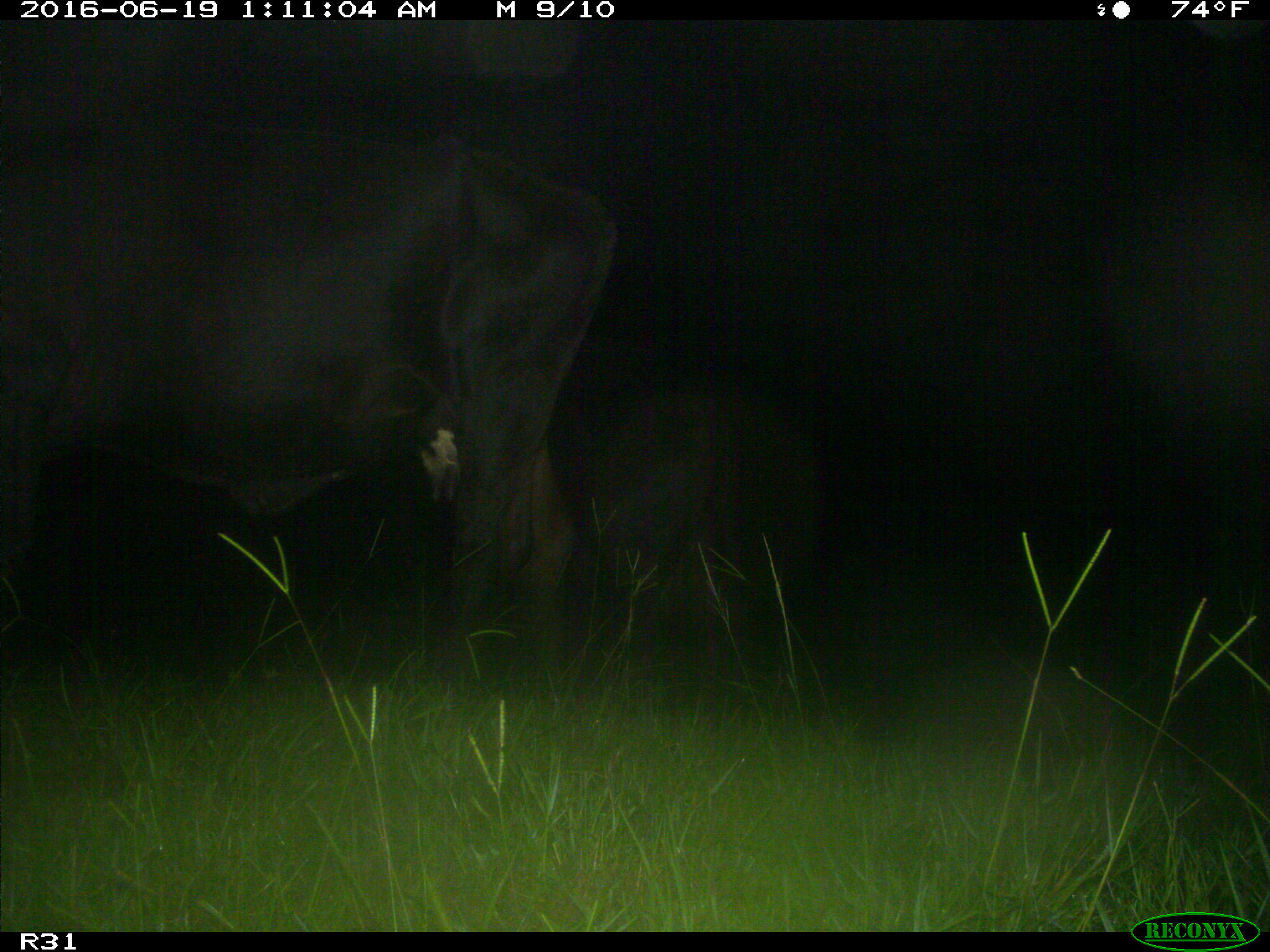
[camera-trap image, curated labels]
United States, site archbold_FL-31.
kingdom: Animalia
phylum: Chordata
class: Mammalia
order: Artiodactyla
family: Bovidae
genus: Bos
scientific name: Bos taurus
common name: domestic cow